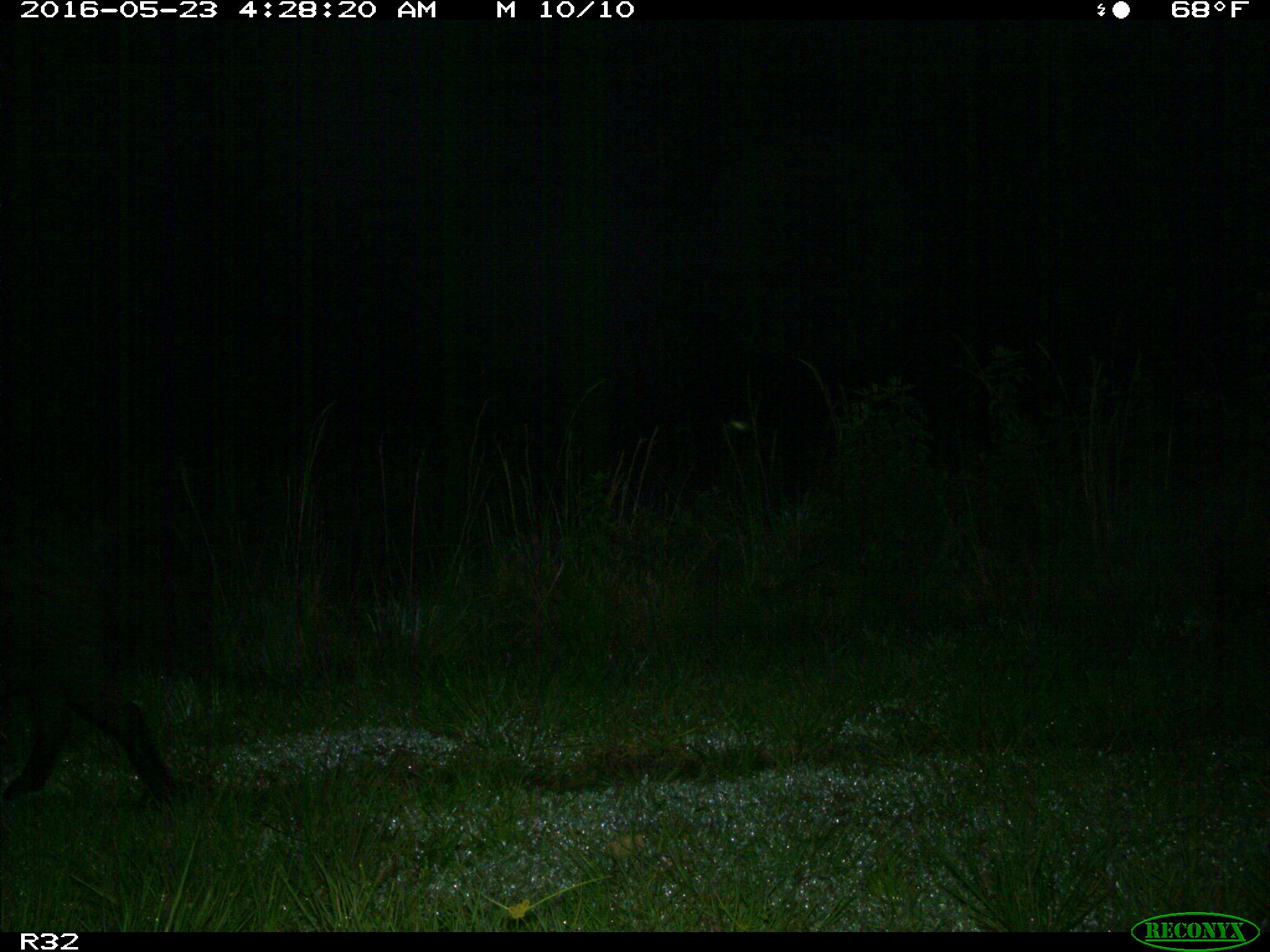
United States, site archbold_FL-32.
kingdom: Animalia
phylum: Chordata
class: Mammalia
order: Artiodactyla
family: Suidae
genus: Sus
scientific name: Sus scrofa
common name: wild boar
Sus scrofa (wild boar).